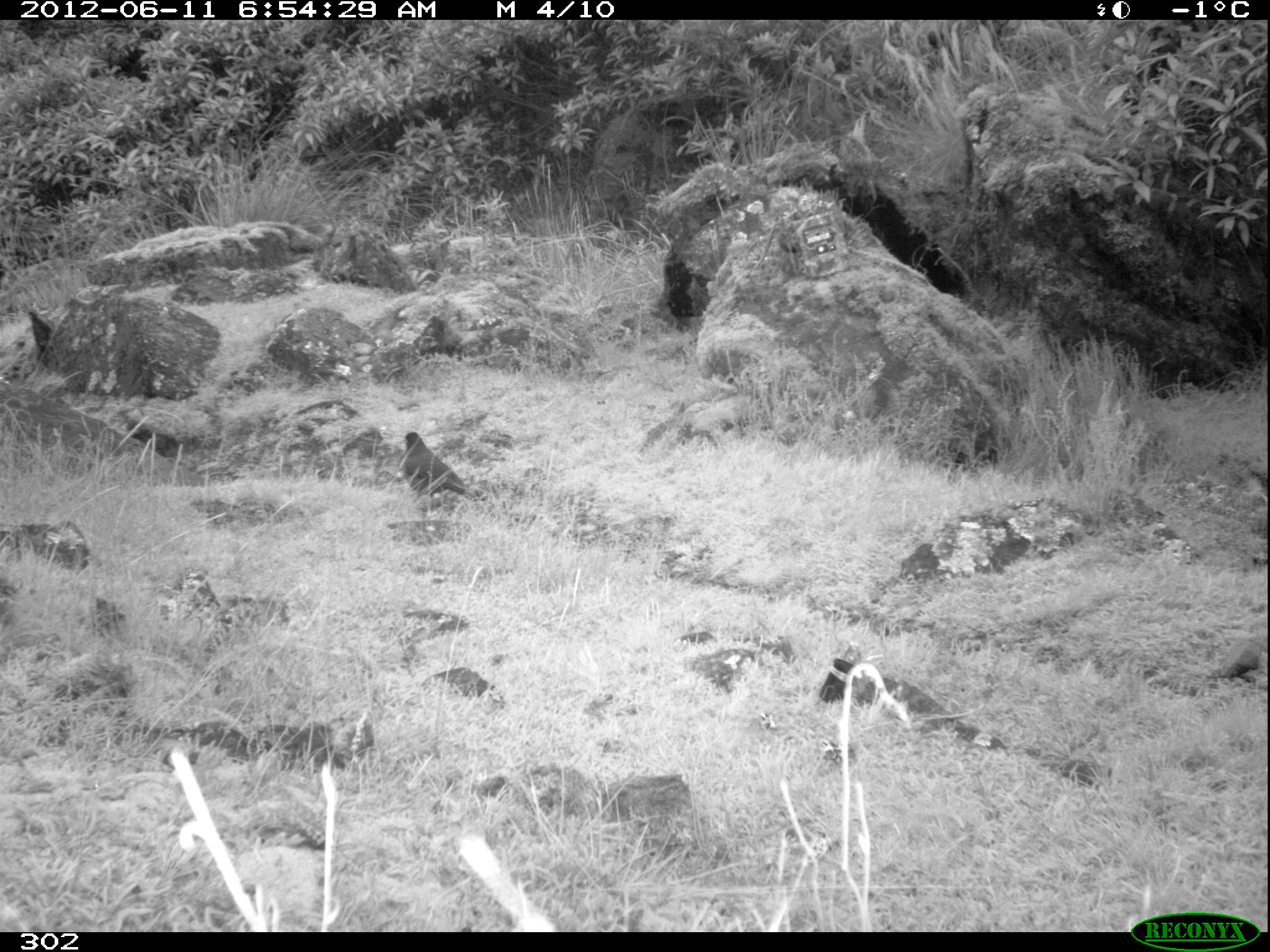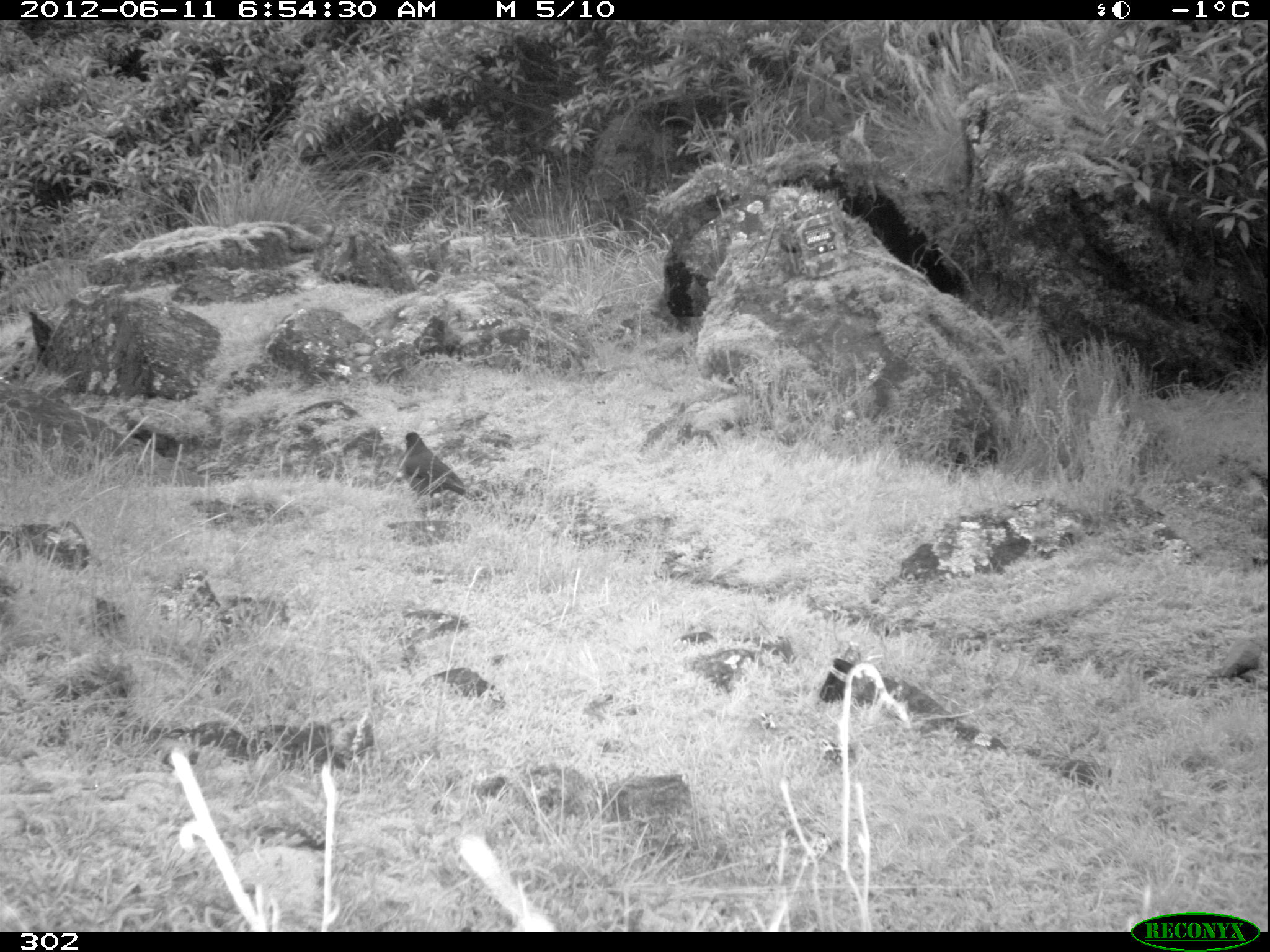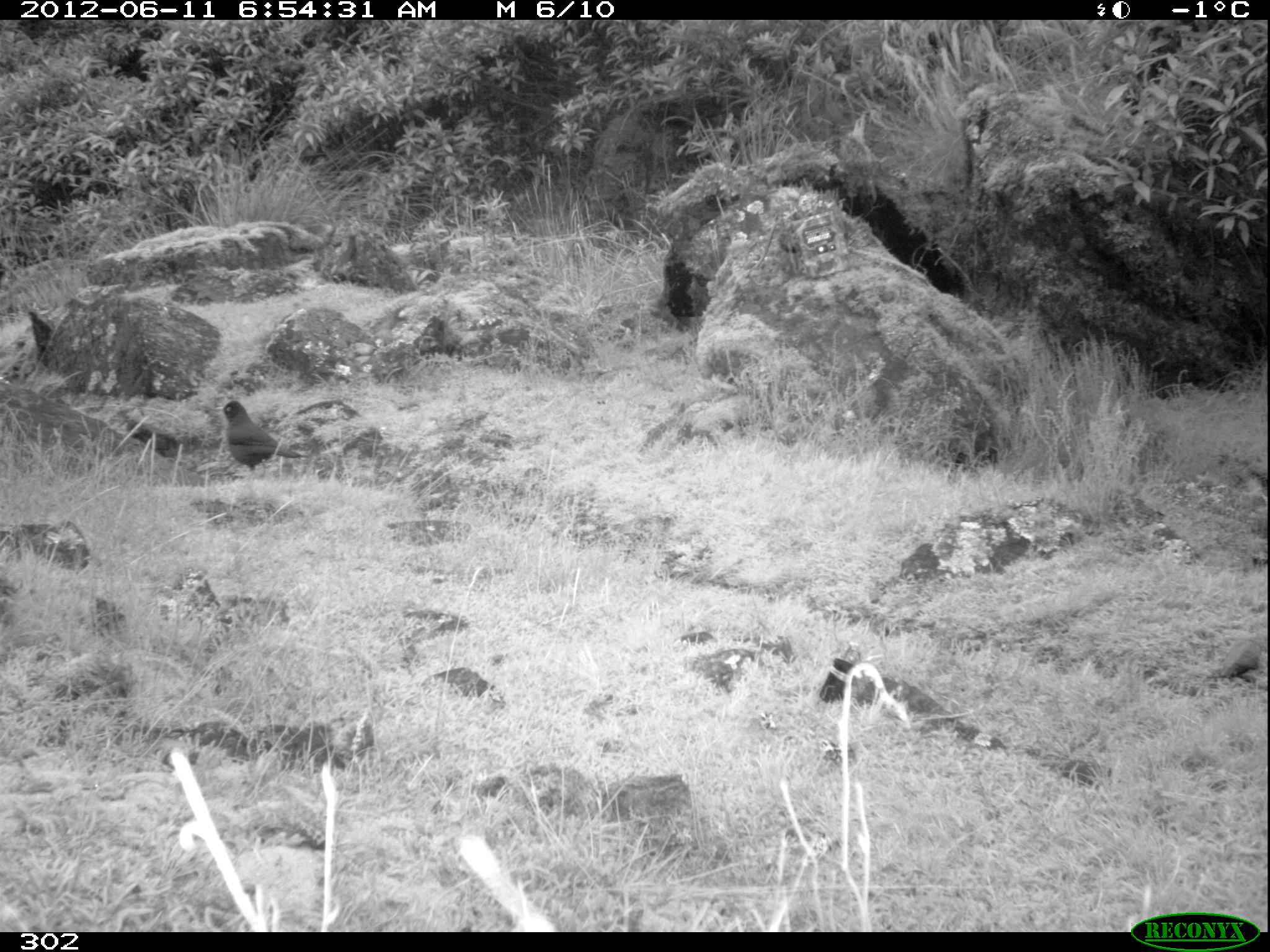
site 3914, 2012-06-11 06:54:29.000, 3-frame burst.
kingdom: Animalia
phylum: Chordata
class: Aves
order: Passeriformes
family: Turdidae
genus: Turdus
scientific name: Turdus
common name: true thrushes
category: turdus sp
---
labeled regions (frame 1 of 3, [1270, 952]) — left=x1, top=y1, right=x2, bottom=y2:
turdus sp: left=397, top=430, right=467, bottom=513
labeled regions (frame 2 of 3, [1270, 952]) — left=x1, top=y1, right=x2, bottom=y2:
turdus sp: left=401, top=431, right=476, bottom=511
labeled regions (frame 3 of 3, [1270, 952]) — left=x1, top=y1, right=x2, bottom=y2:
turdus sp: left=216, top=400, right=301, bottom=479